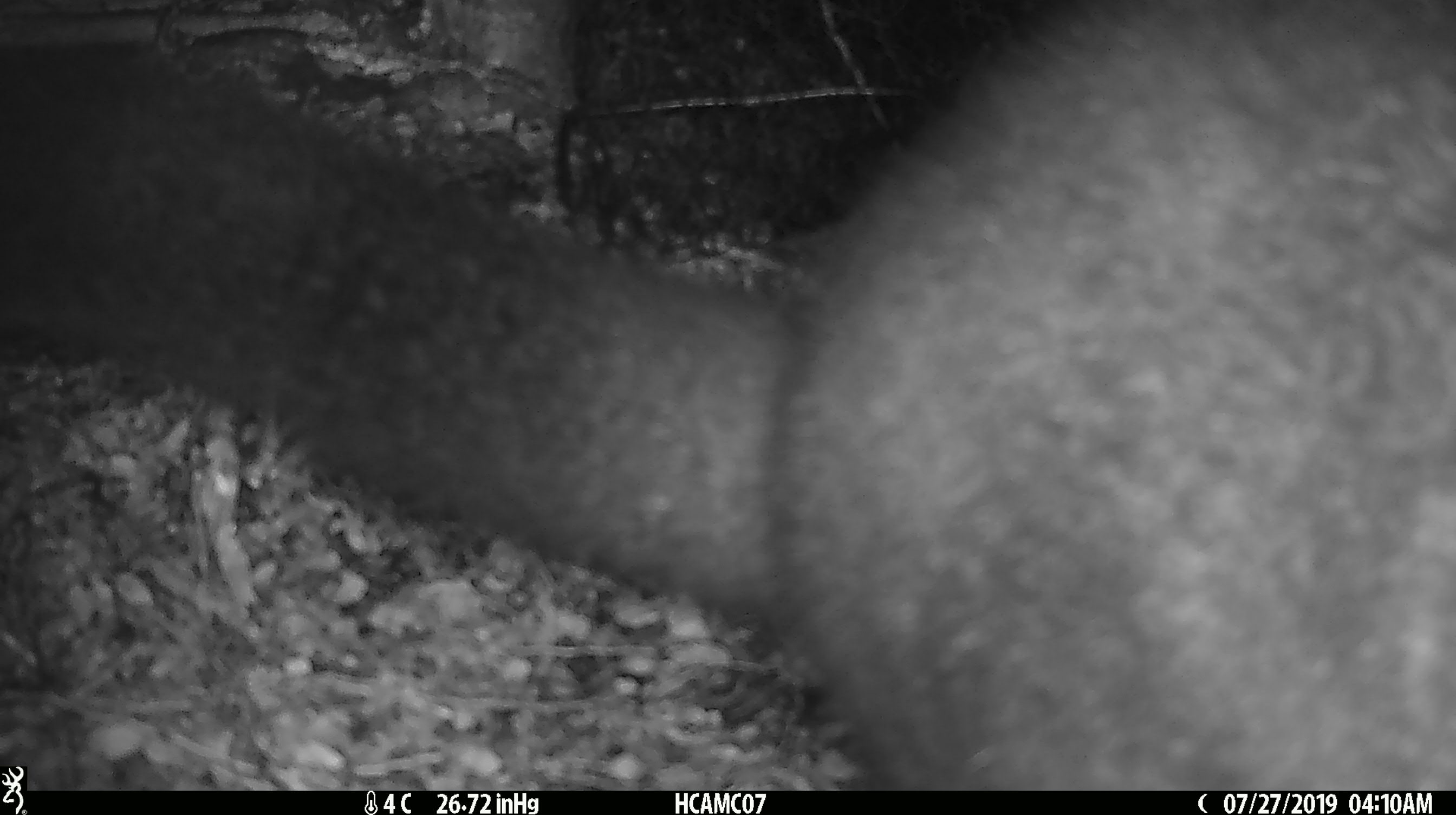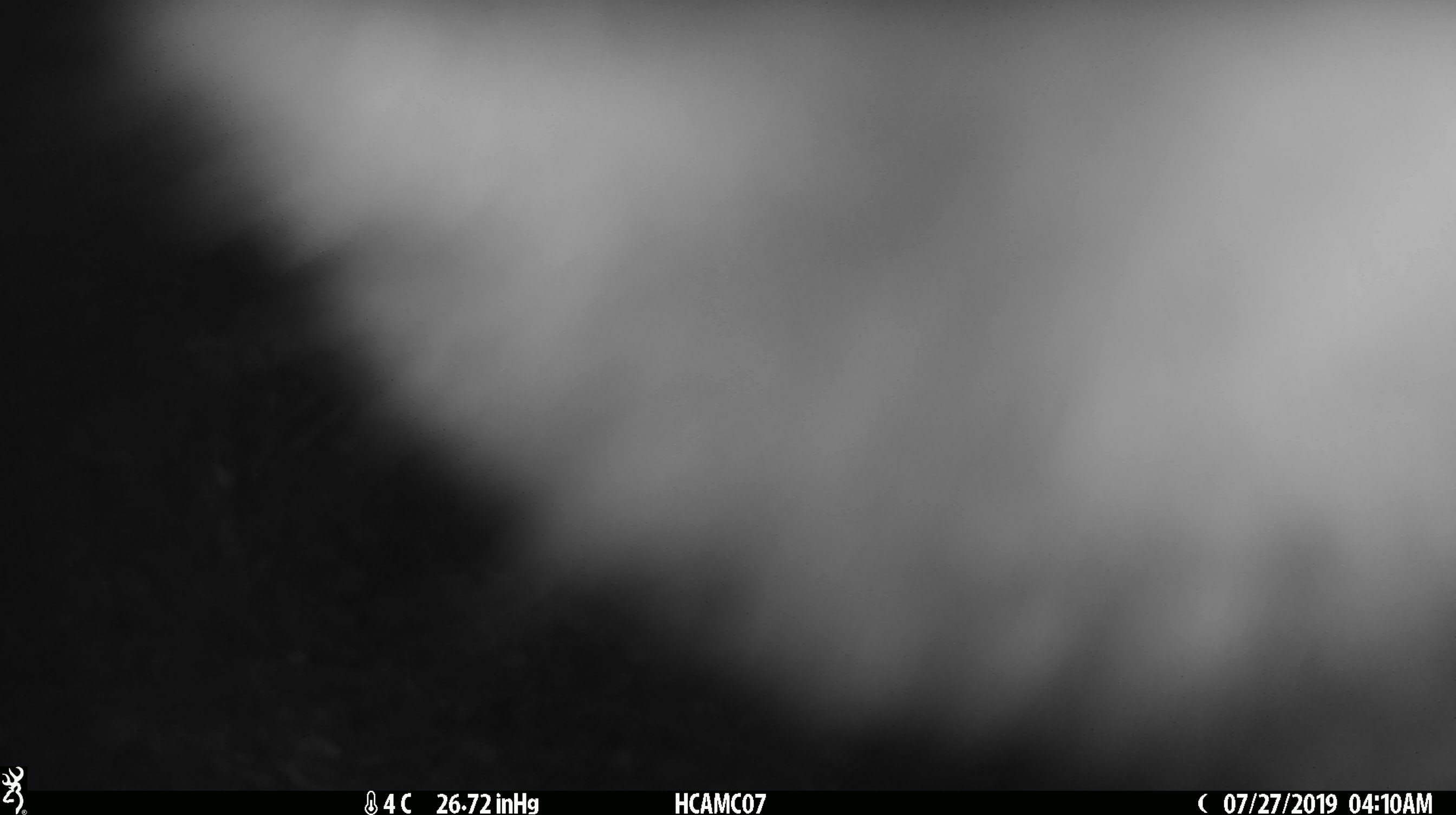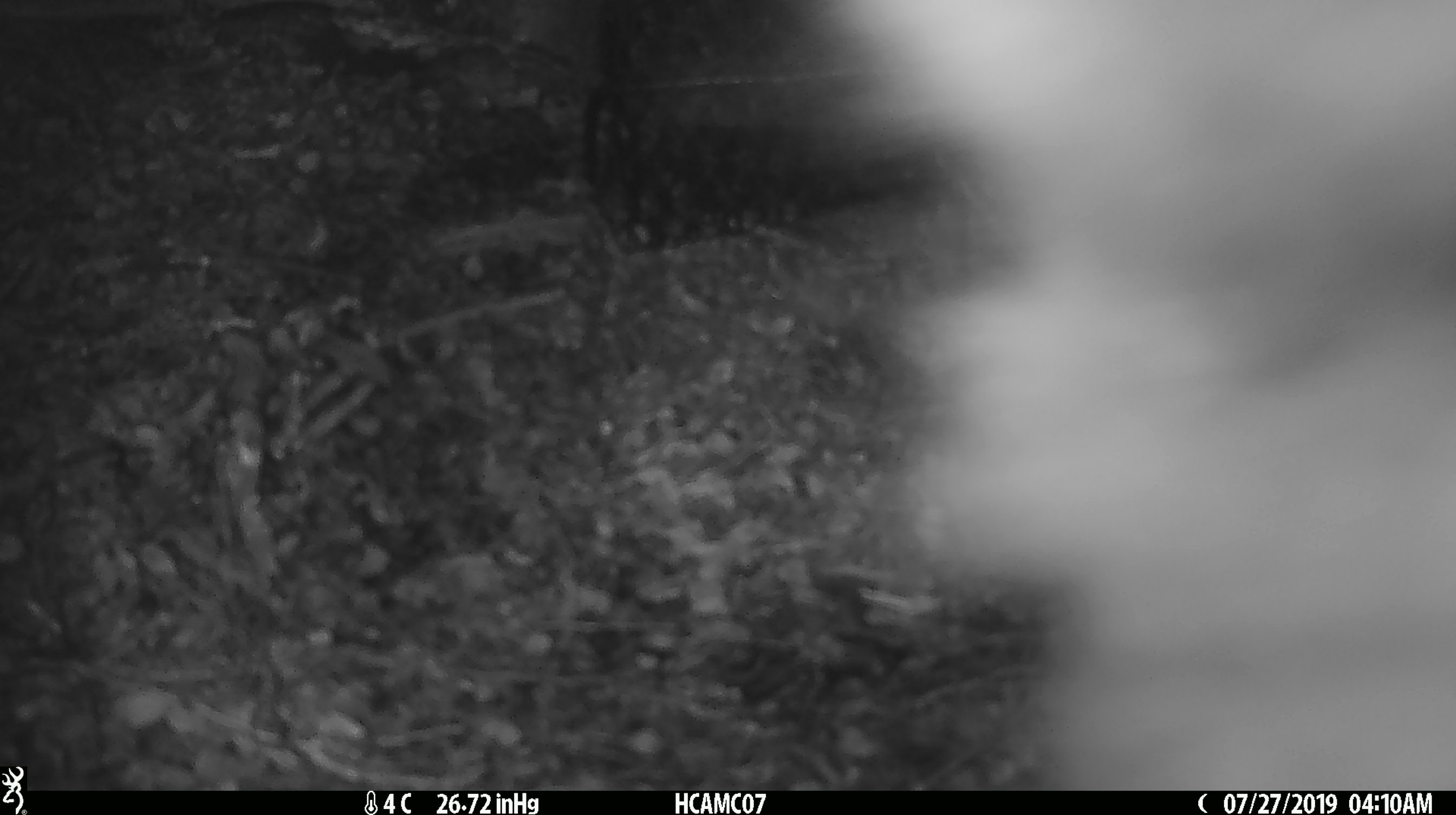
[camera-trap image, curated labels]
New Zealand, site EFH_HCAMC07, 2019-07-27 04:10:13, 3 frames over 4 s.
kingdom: Animalia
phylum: Chordata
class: Mammalia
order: Diprotodontia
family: Phalangeridae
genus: Trichosurus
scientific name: Trichosurus vulpecula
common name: common brushtail possum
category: possum